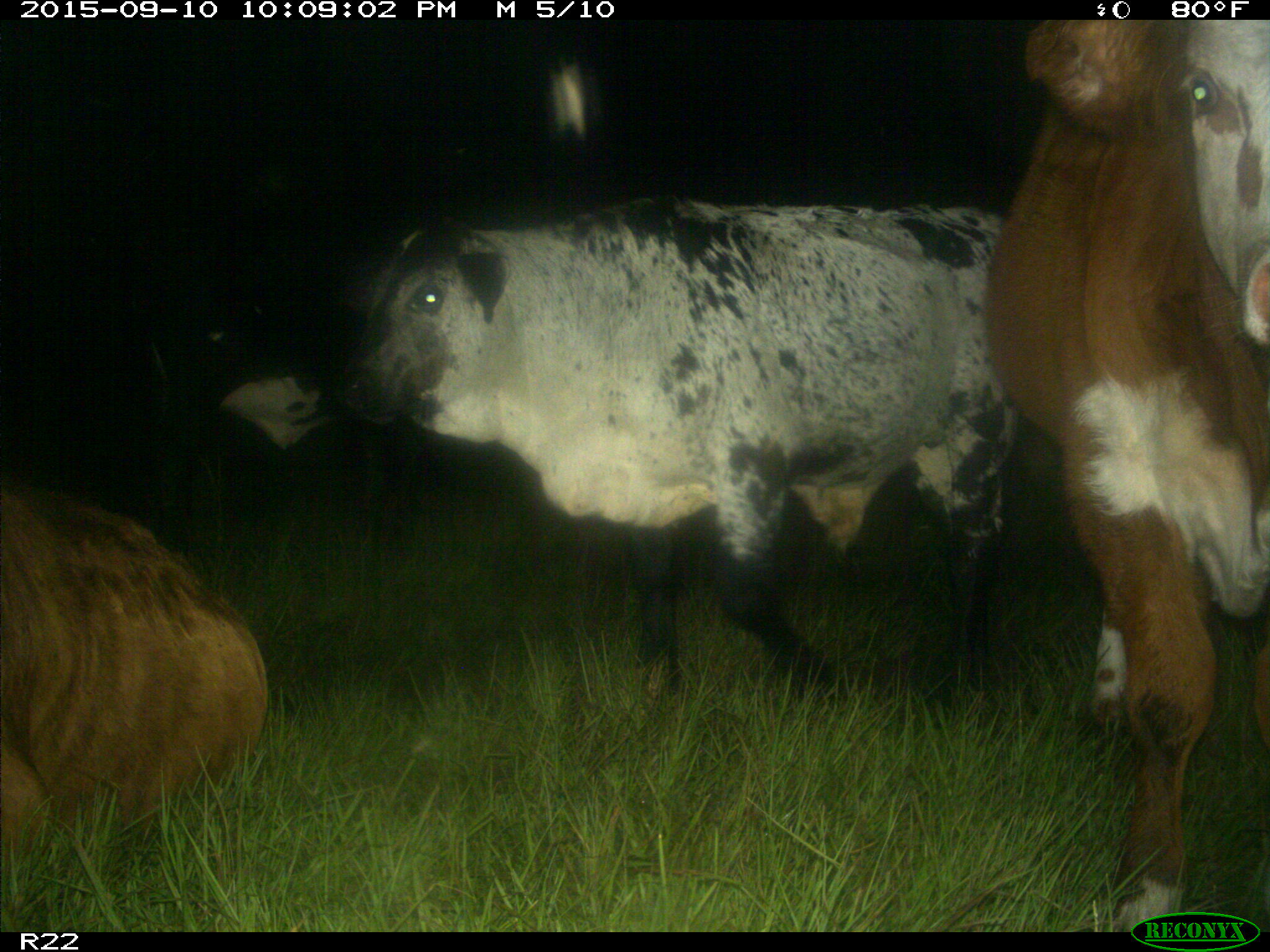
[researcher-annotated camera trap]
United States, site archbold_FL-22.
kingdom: Animalia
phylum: Chordata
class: Mammalia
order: Artiodactyla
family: Bovidae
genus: Bos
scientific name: Bos taurus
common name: domestic cow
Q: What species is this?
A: Bos taurus (domestic cow).